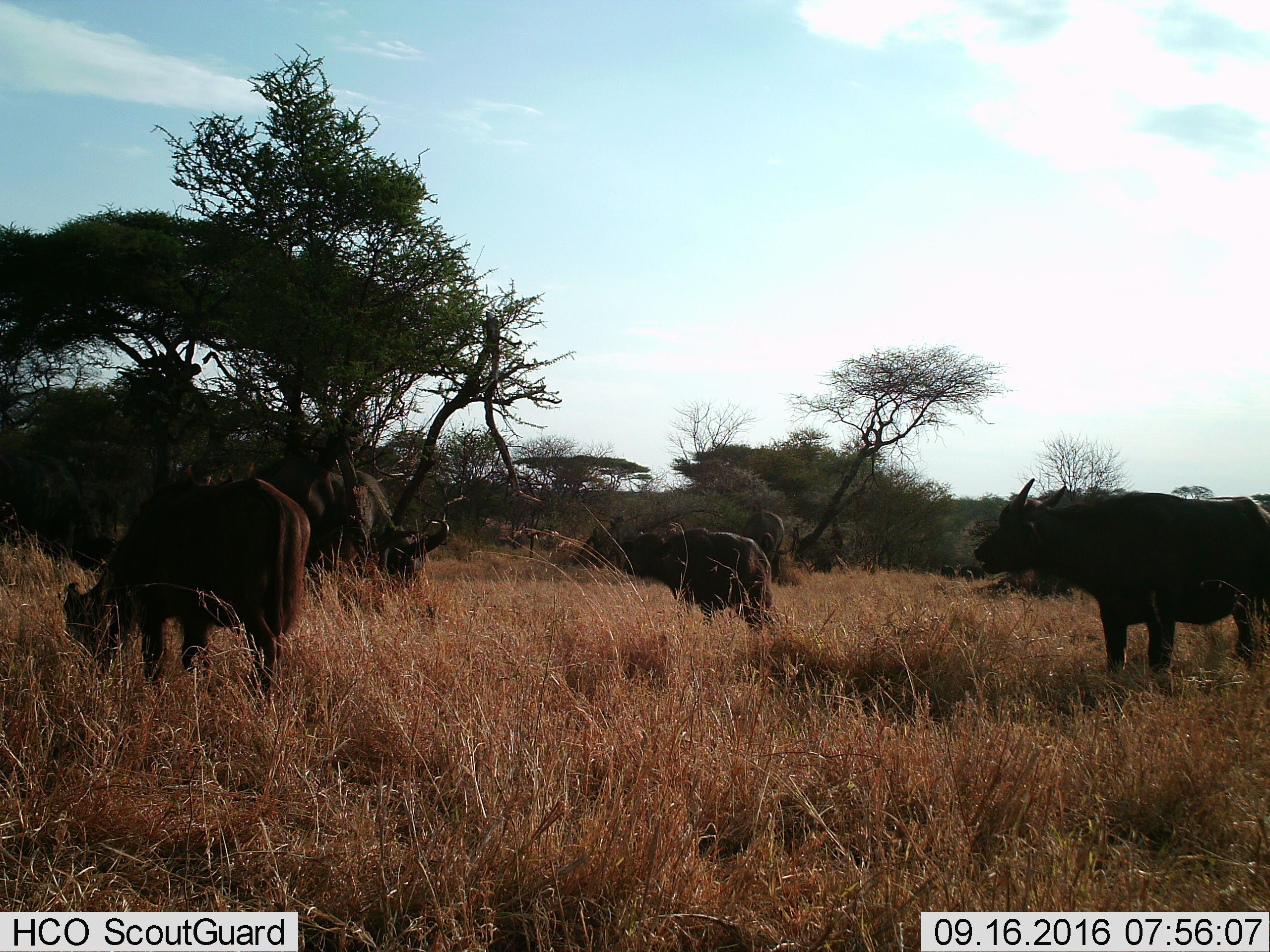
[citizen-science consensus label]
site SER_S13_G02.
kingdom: Animalia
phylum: Chordata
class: Mammalia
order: Artiodactyla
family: Bovidae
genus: Syncerus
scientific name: Syncerus caffer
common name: african buffalo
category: buffalo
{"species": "buffalo (african buffalo) (Syncerus caffer)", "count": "5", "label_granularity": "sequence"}